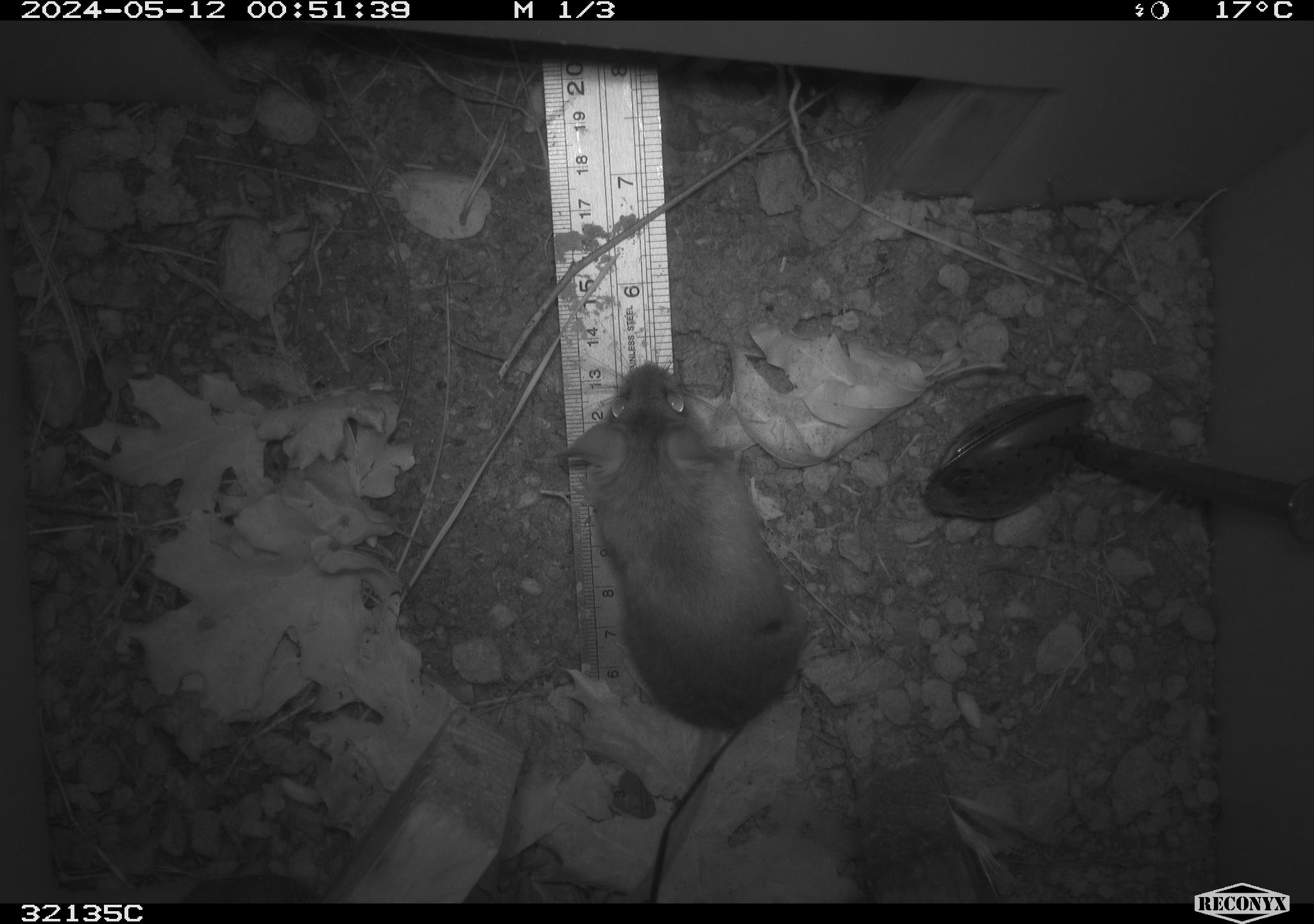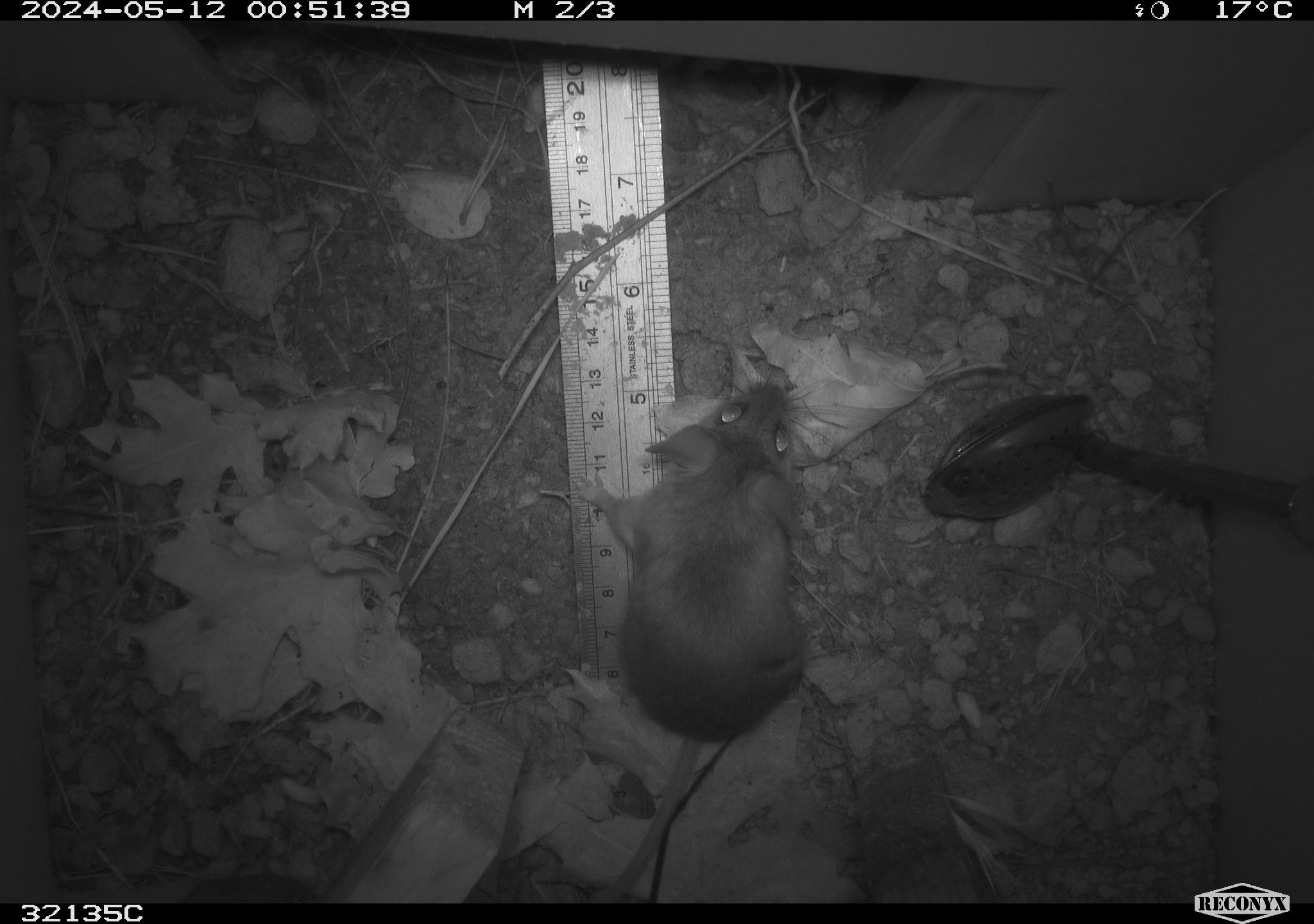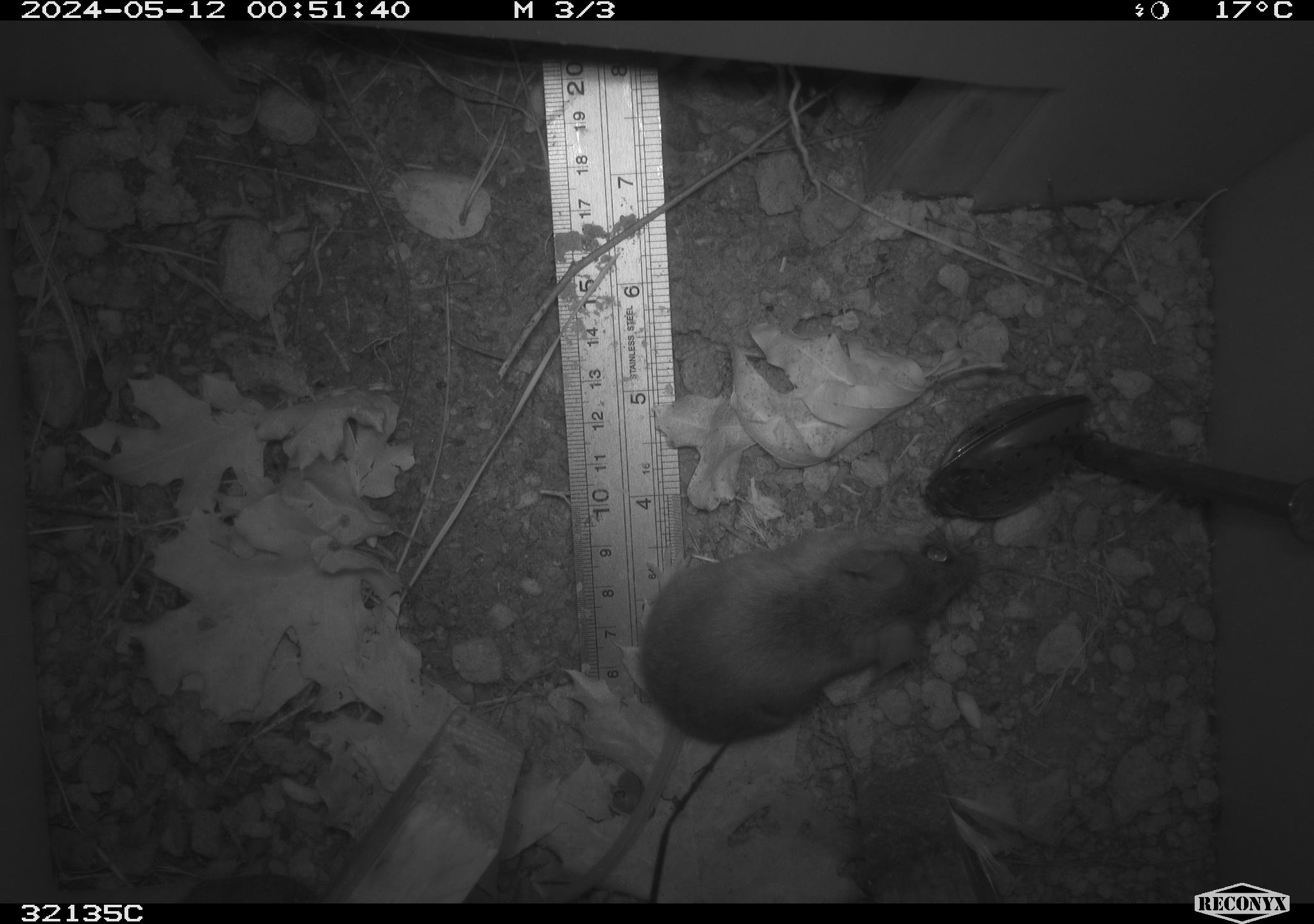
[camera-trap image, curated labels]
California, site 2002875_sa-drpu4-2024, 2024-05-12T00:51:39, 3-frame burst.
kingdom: Animalia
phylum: Chordata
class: Mammalia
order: Rodentia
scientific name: Rodentia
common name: rodent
Rodent (Rodentia).